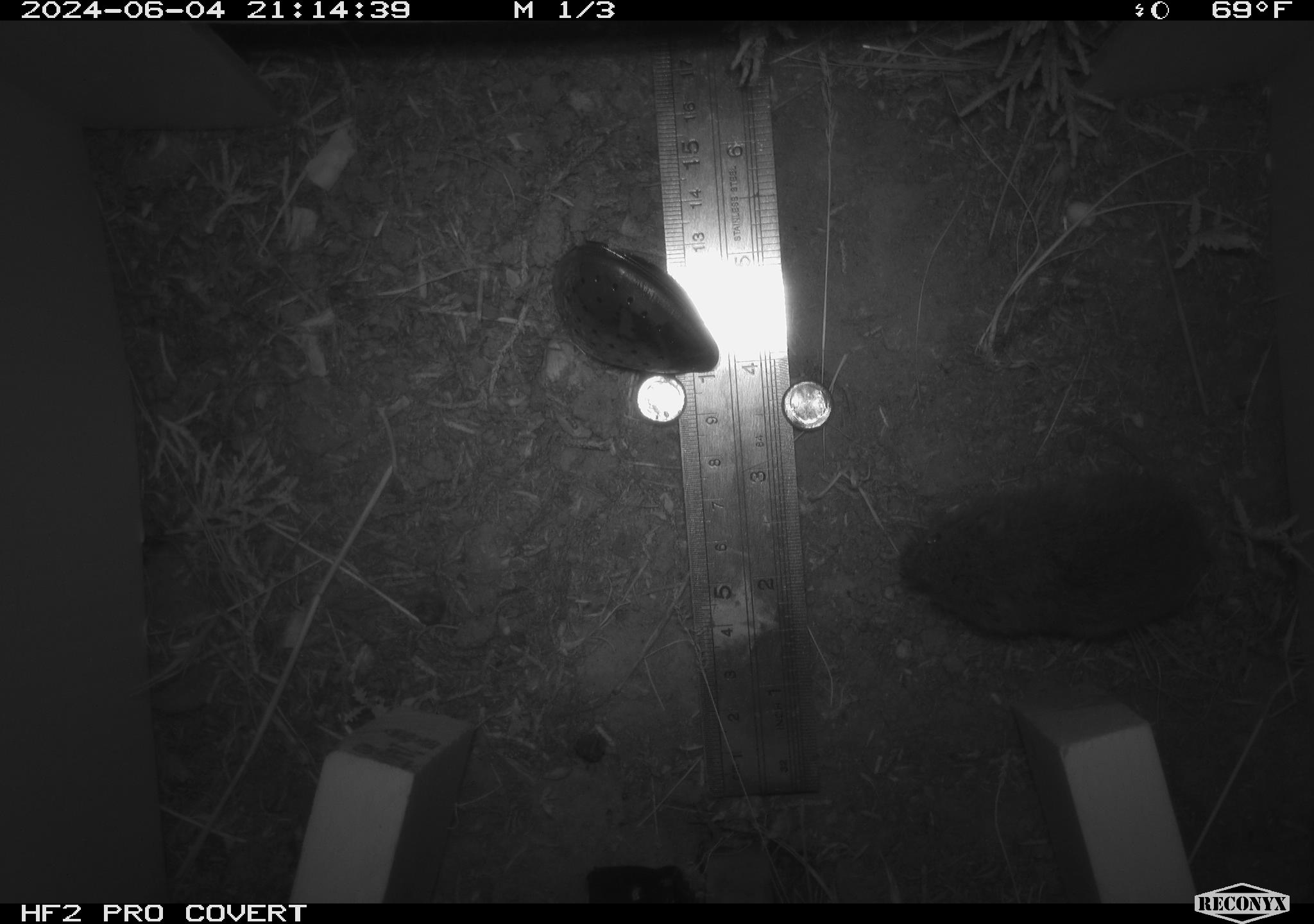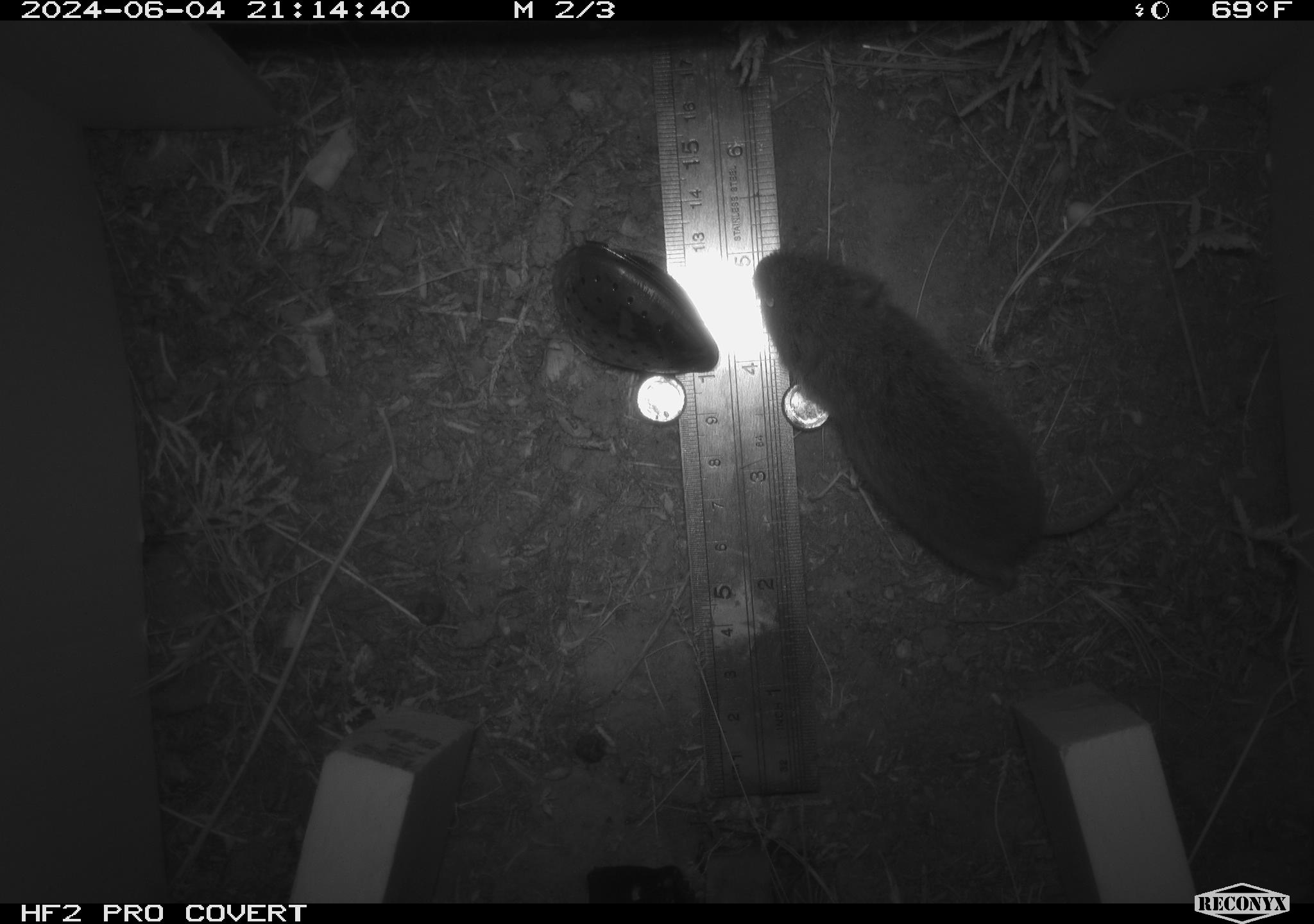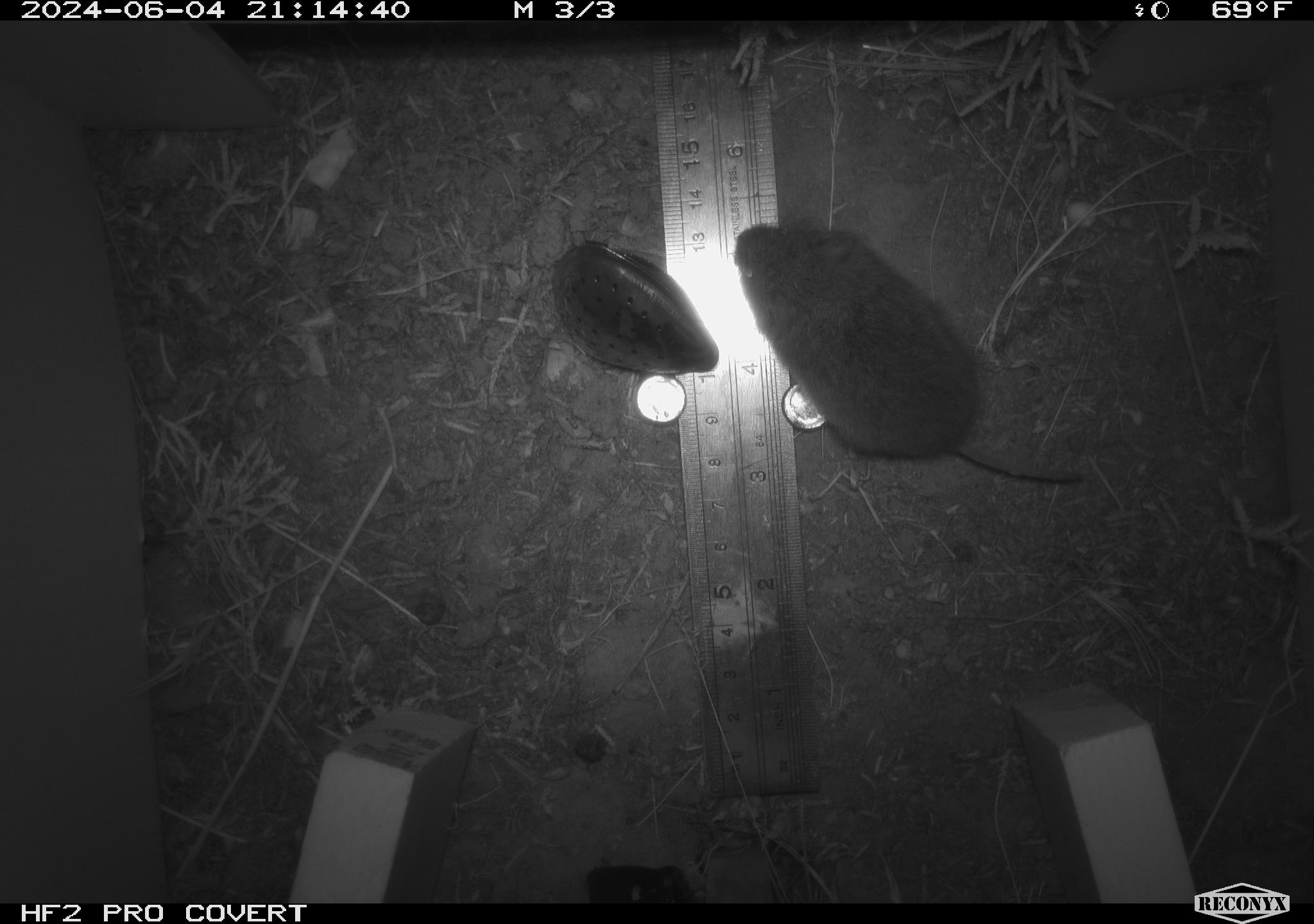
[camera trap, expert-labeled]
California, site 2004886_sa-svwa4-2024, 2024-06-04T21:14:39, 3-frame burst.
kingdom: Animalia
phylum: Chordata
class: Mammalia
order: Rodentia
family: Cricetidae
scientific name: Arvicolinae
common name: voles, lemmings, and muskrats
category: arvicolinae subfamily